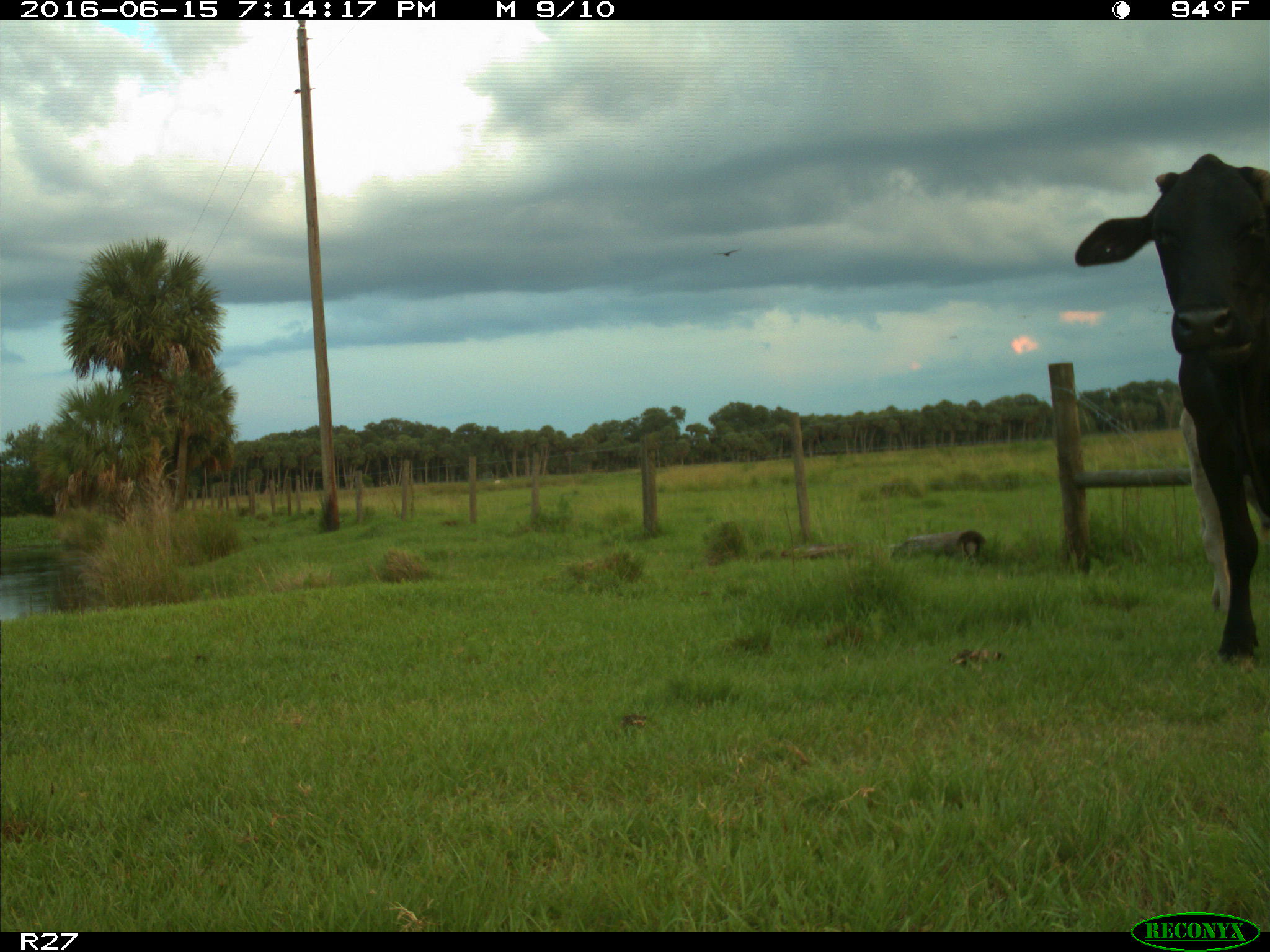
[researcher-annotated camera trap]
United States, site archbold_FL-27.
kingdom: Animalia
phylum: Chordata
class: Mammalia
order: Artiodactyla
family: Bovidae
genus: Bos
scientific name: Bos taurus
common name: domestic cow